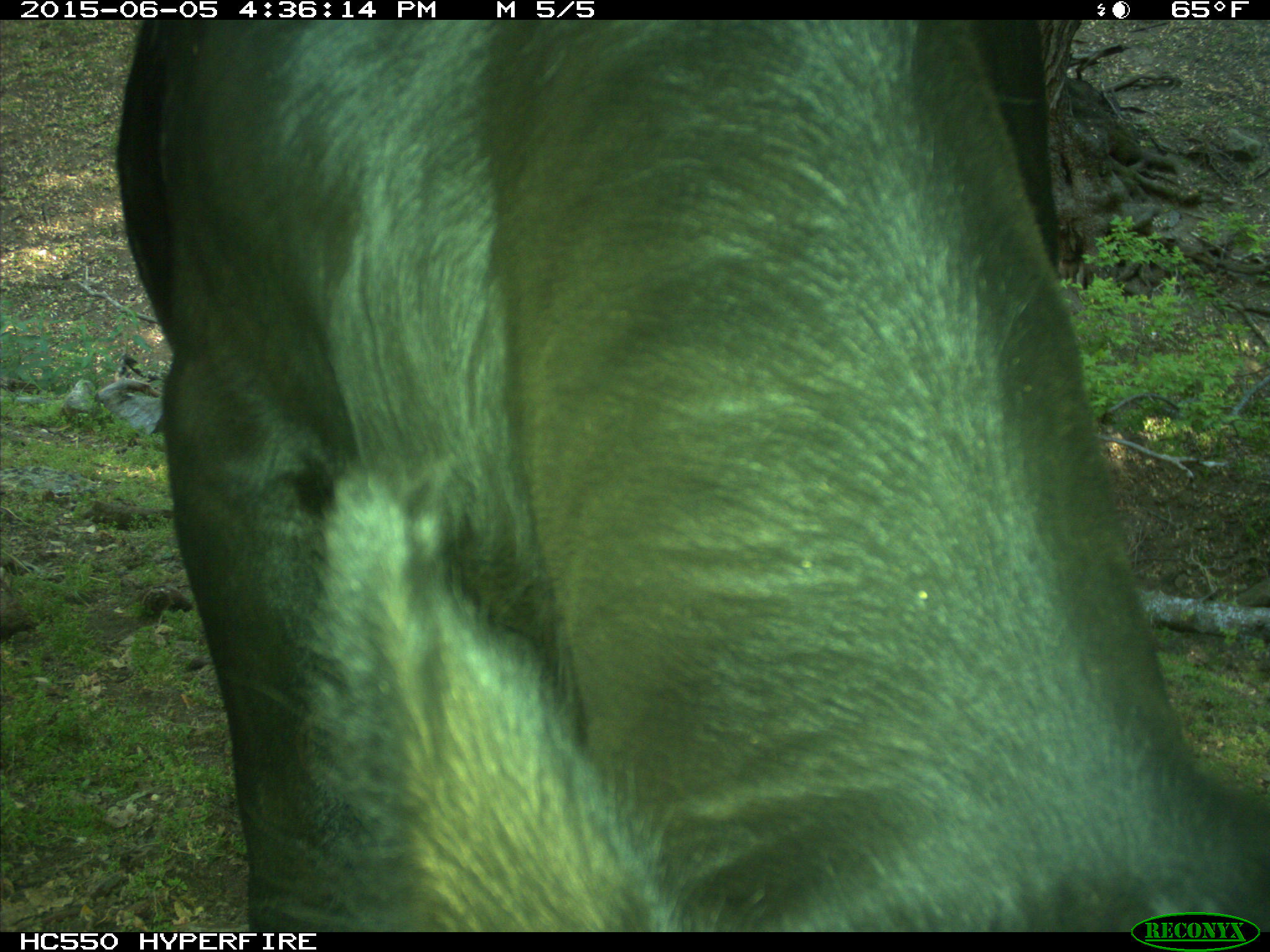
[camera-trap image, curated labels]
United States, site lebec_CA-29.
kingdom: Animalia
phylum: Chordata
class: Mammalia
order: Artiodactyla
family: Bovidae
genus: Bos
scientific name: Bos taurus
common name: domestic cow